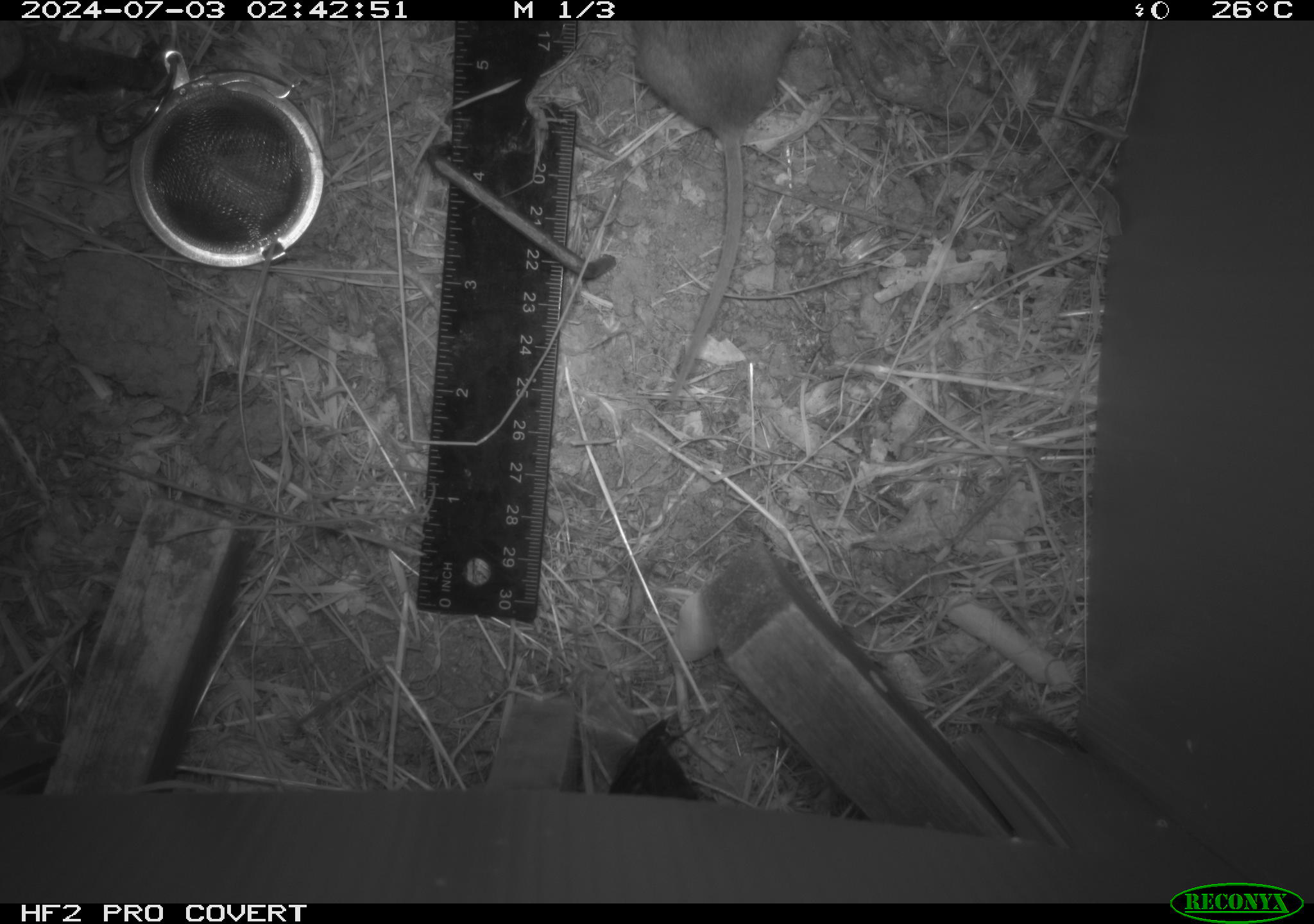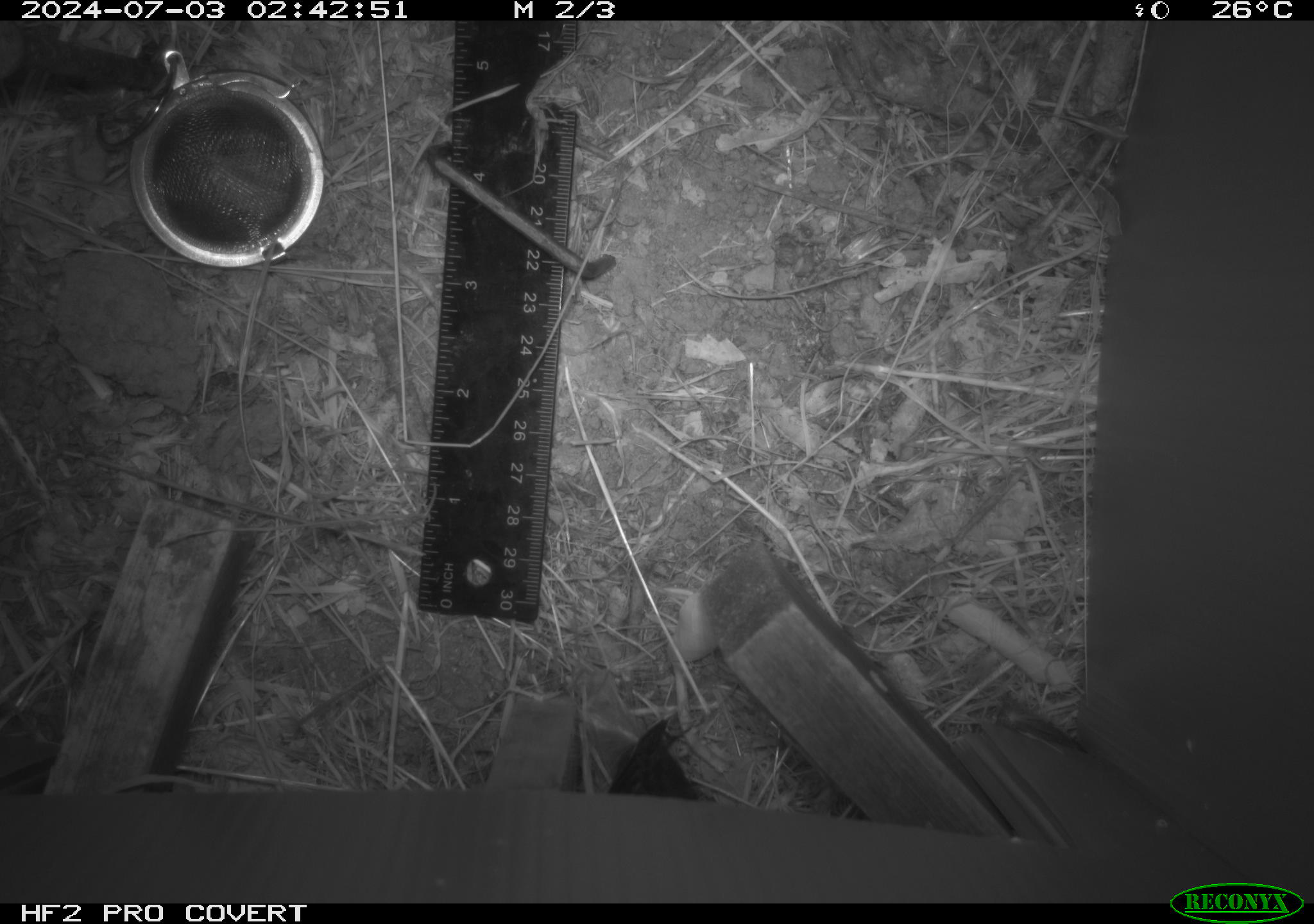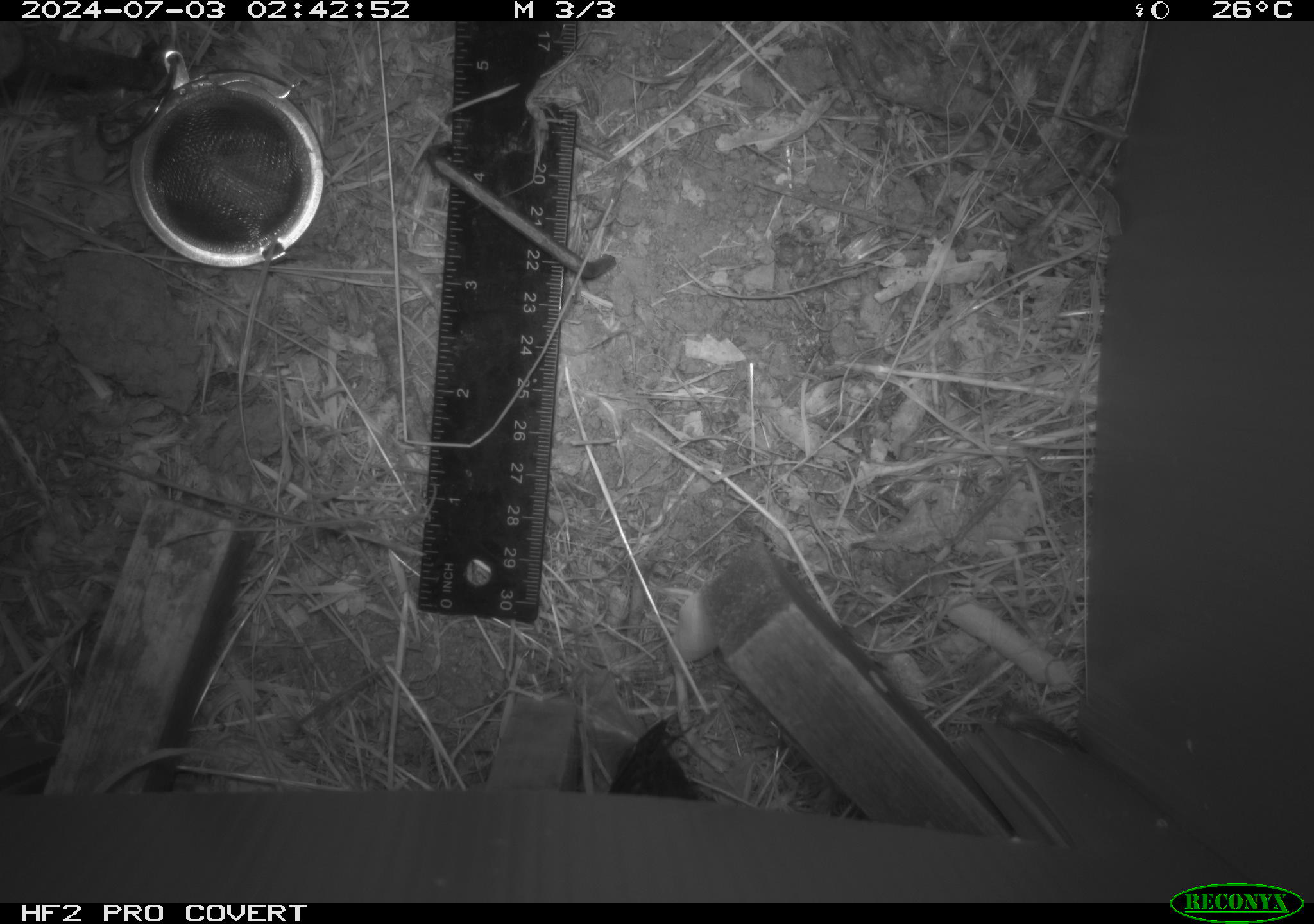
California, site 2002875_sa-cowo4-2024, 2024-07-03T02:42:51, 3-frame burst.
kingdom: Animalia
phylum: Chordata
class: Mammalia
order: Rodentia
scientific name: Rodentia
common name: rodent